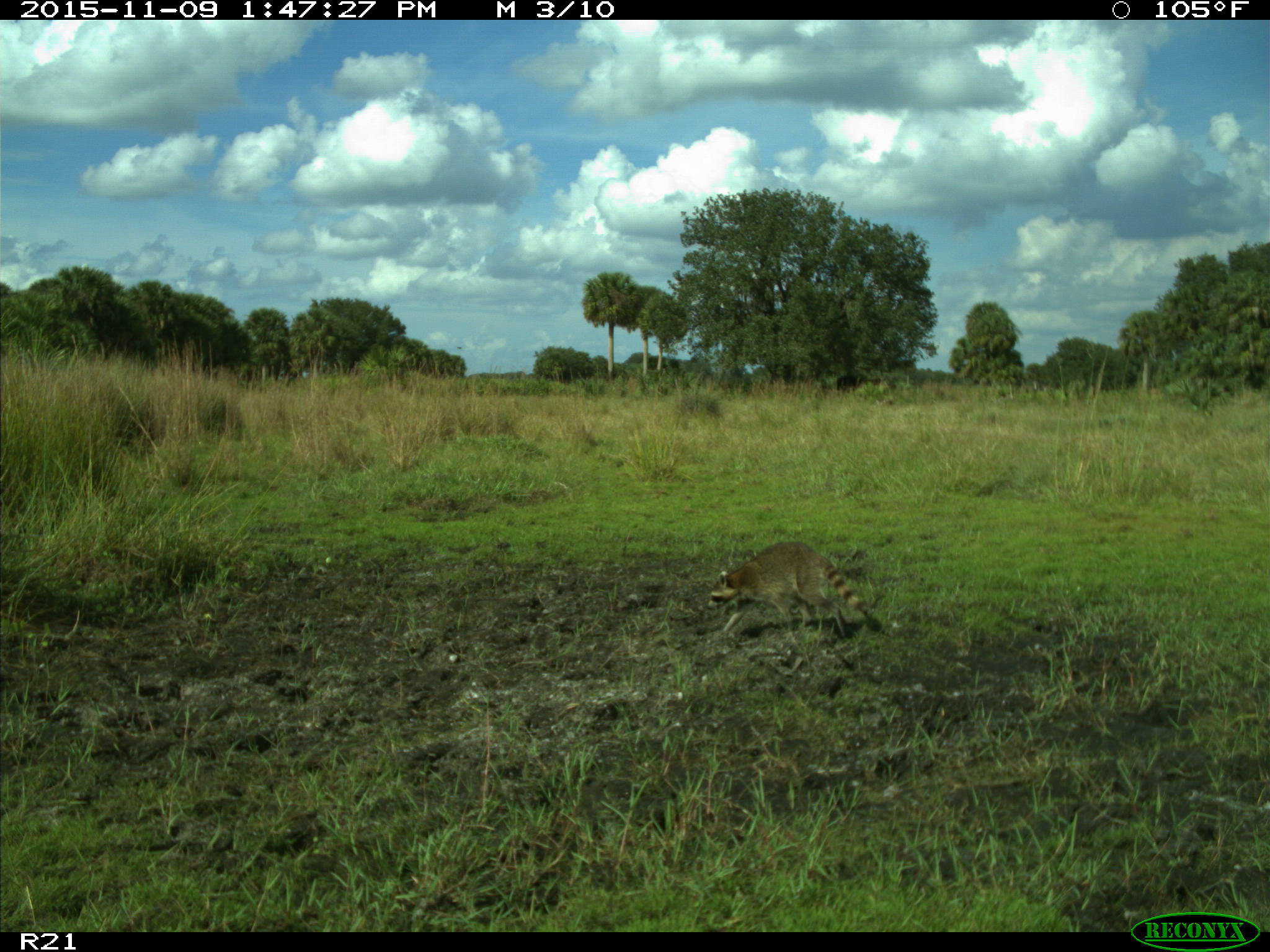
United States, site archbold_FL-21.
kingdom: Animalia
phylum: Chordata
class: Mammalia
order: Artiodactyla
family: Bovidae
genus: Bos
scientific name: Bos taurus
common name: domestic cow